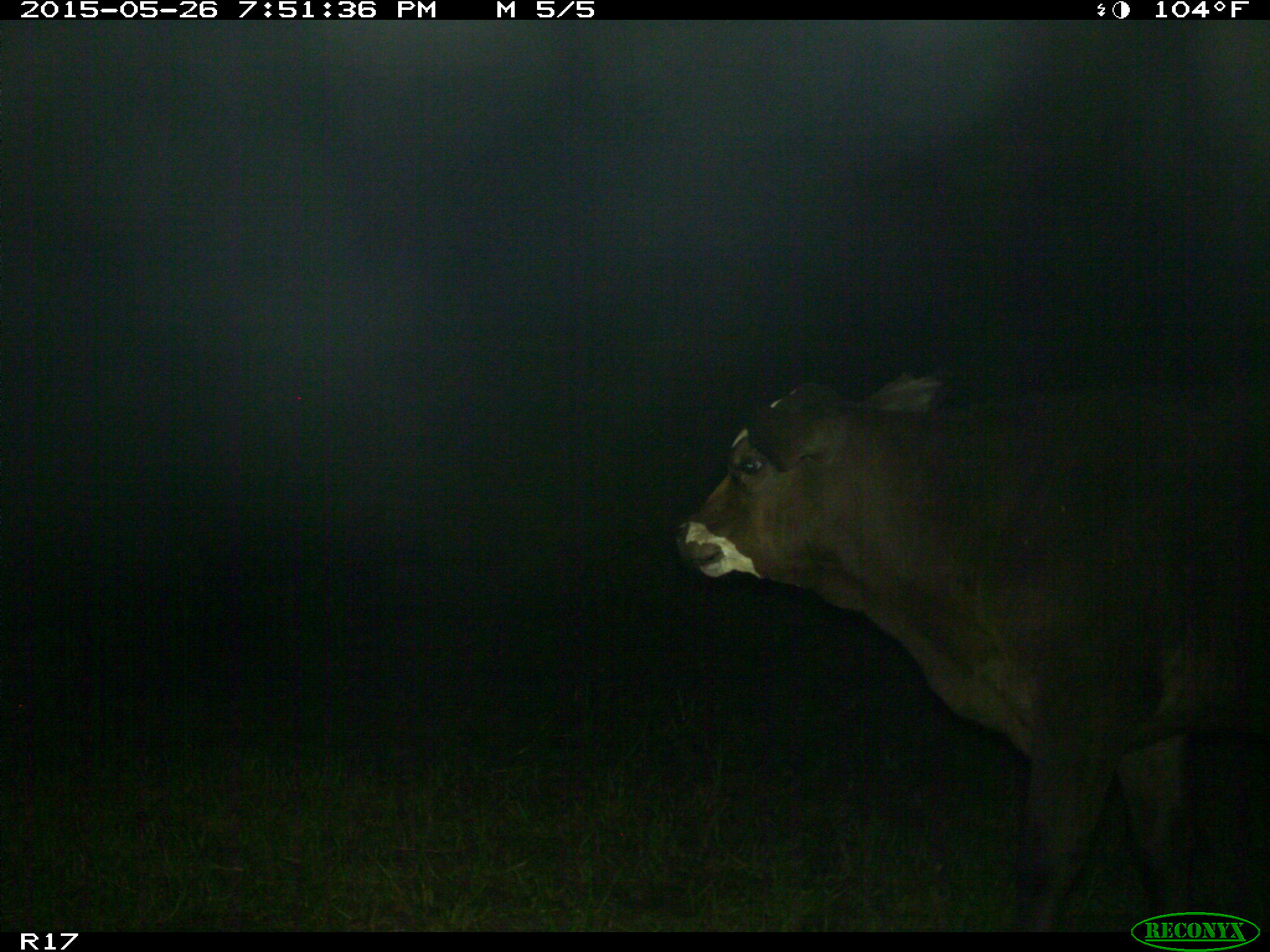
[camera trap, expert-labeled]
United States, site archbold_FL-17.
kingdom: Animalia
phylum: Chordata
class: Mammalia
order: Artiodactyla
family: Bovidae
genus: Bos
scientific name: Bos taurus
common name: domestic cow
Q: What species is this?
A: Bos taurus (domestic cow).